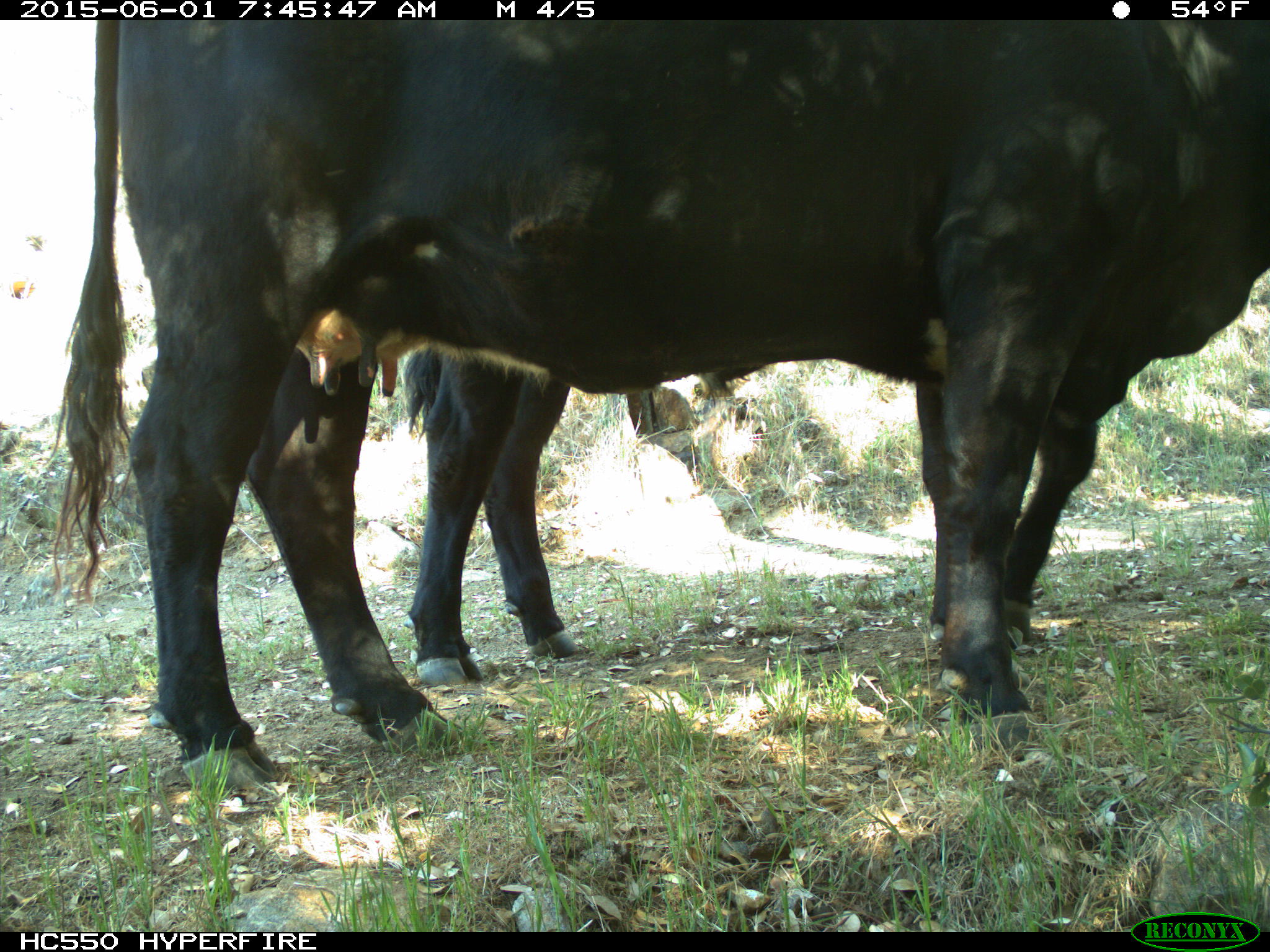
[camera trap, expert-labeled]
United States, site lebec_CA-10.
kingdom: Animalia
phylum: Chordata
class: Mammalia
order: Artiodactyla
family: Bovidae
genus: Bos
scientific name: Bos taurus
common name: domestic cow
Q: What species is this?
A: Bos taurus (domestic cow).